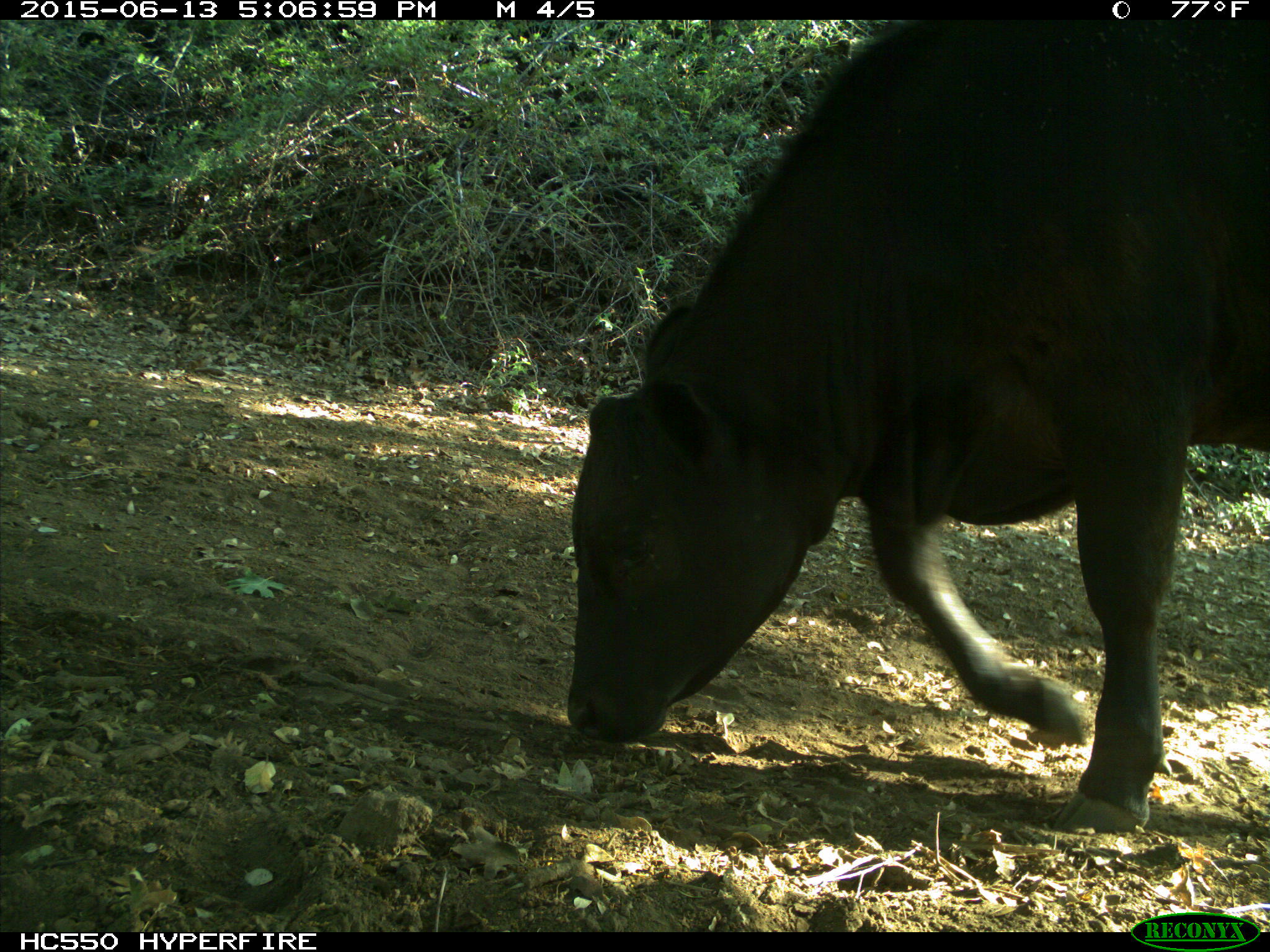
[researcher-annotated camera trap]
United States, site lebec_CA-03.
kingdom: Animalia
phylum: Chordata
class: Mammalia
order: Artiodactyla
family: Bovidae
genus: Bos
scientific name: Bos taurus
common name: domestic cow